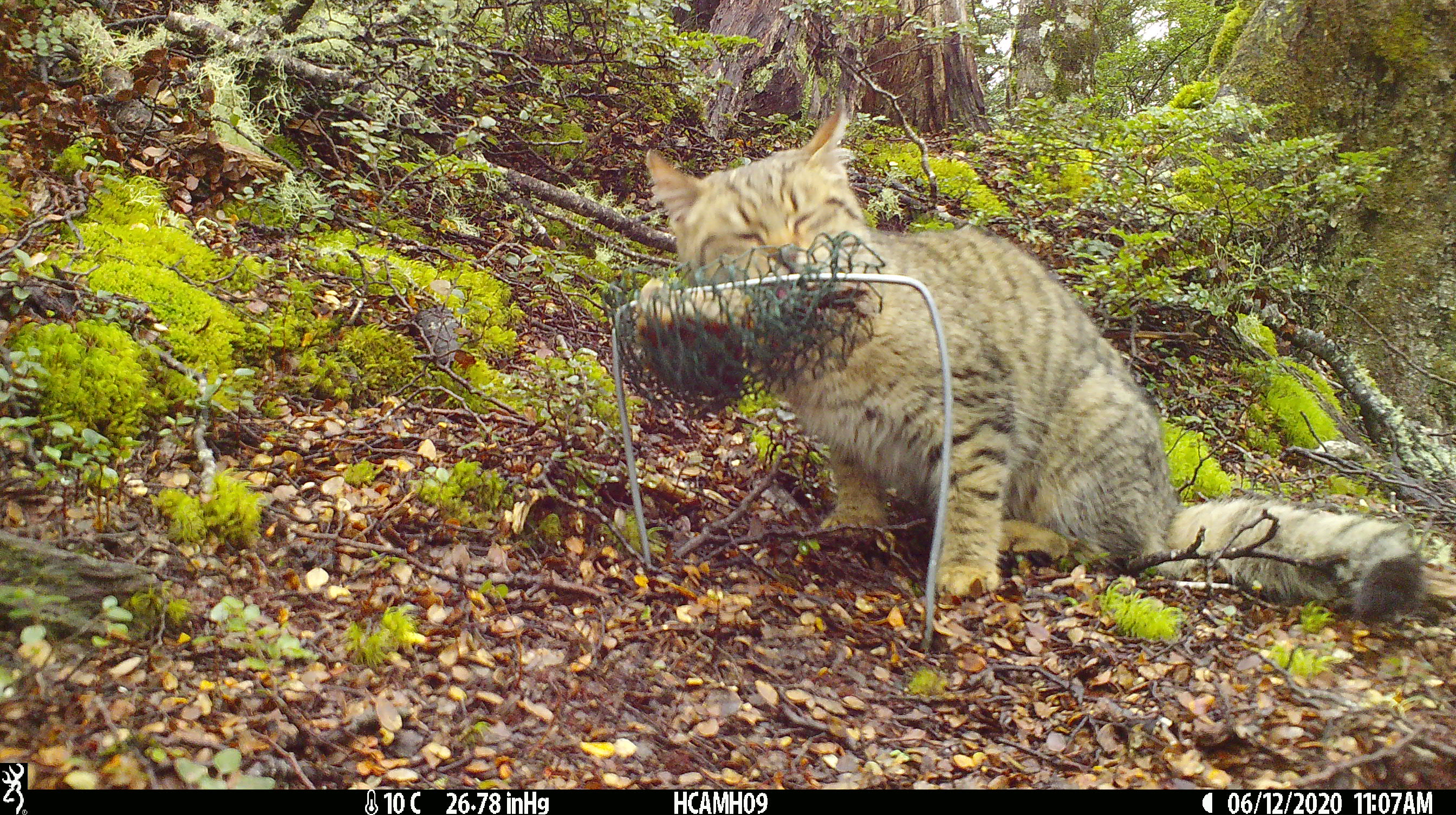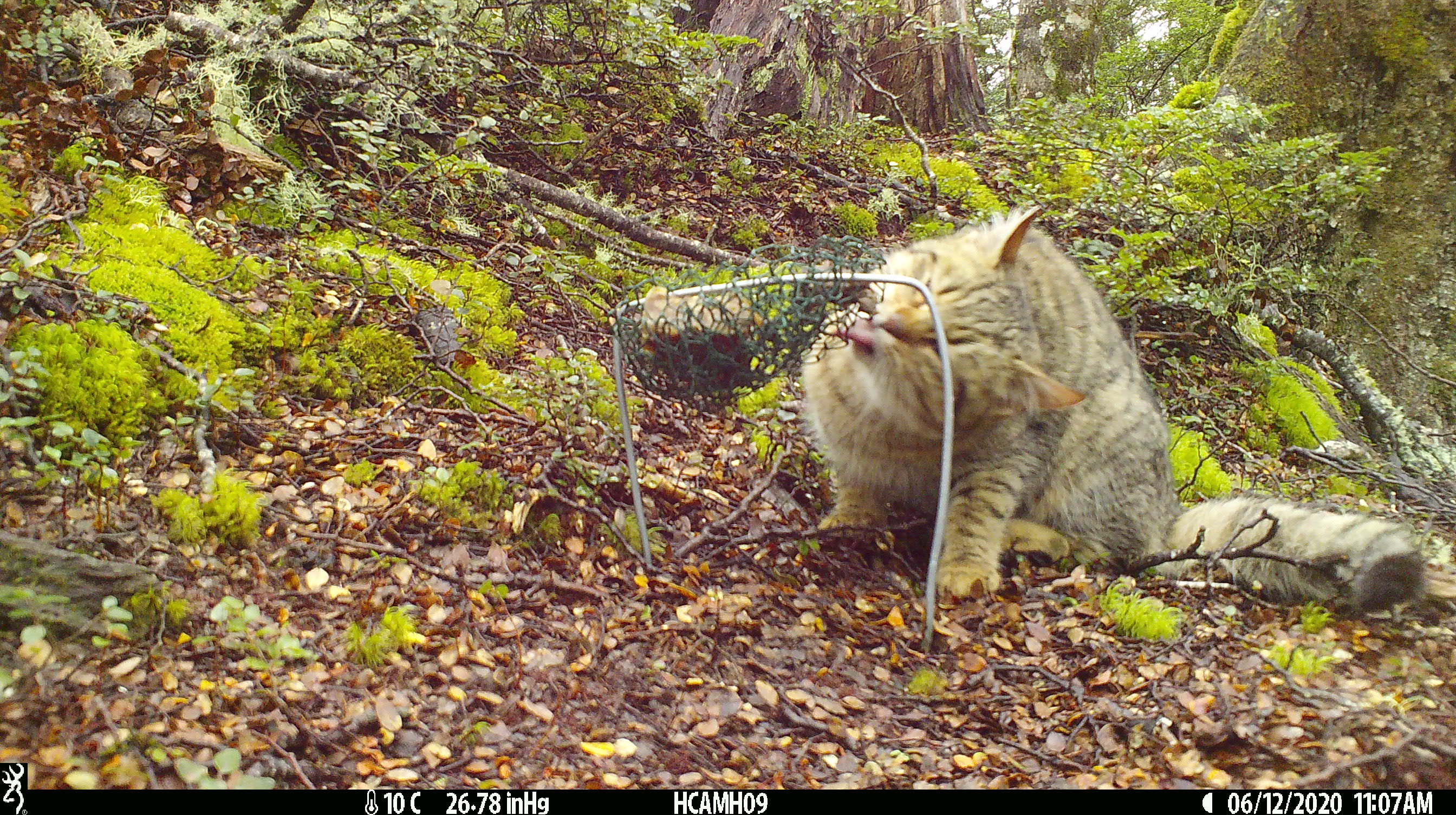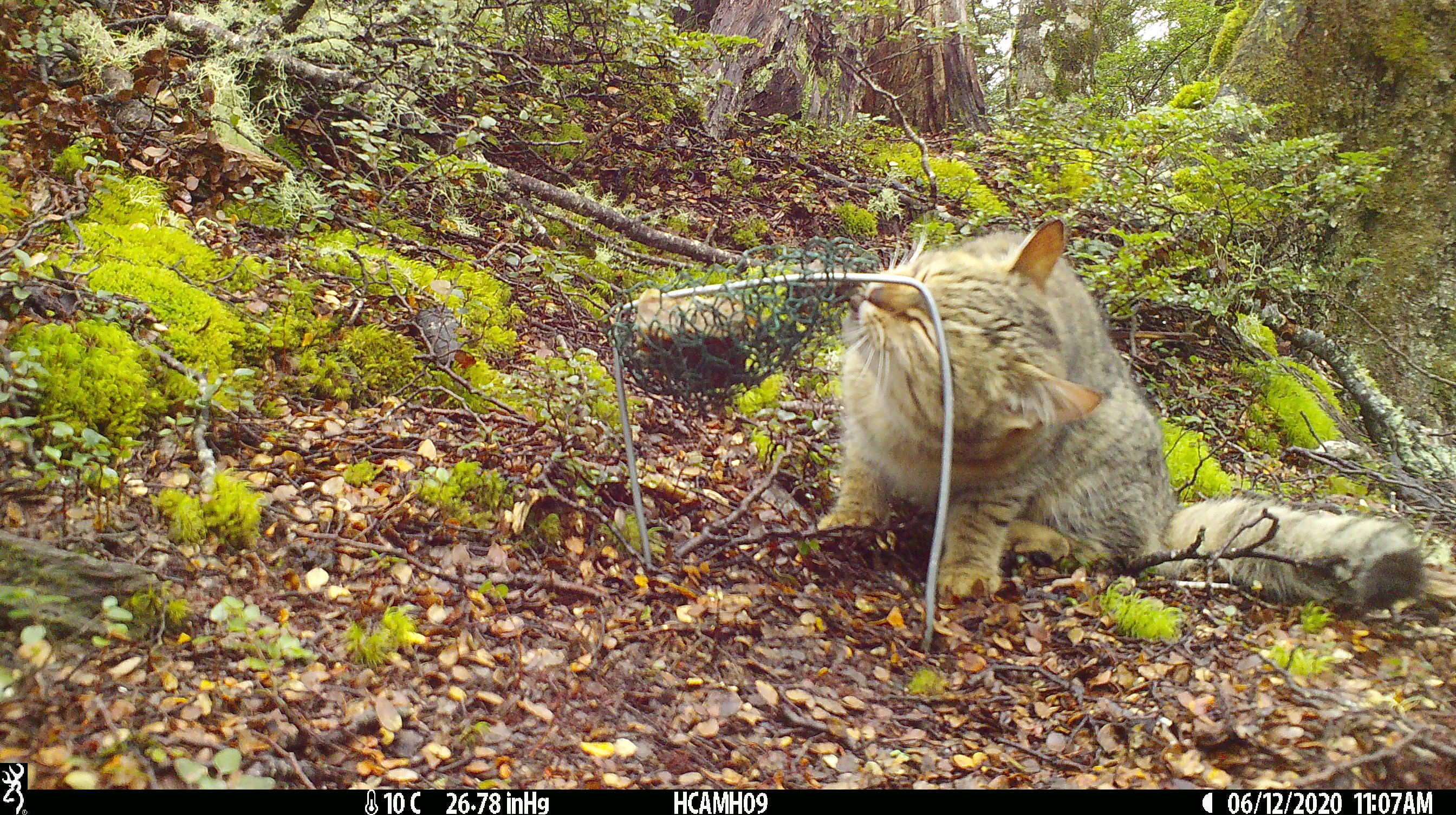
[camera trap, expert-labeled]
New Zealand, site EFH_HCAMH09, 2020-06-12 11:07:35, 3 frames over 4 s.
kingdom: Animalia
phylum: Chordata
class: Mammalia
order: Carnivora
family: Felidae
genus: Felis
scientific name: Felis catus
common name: domestic cat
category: cat